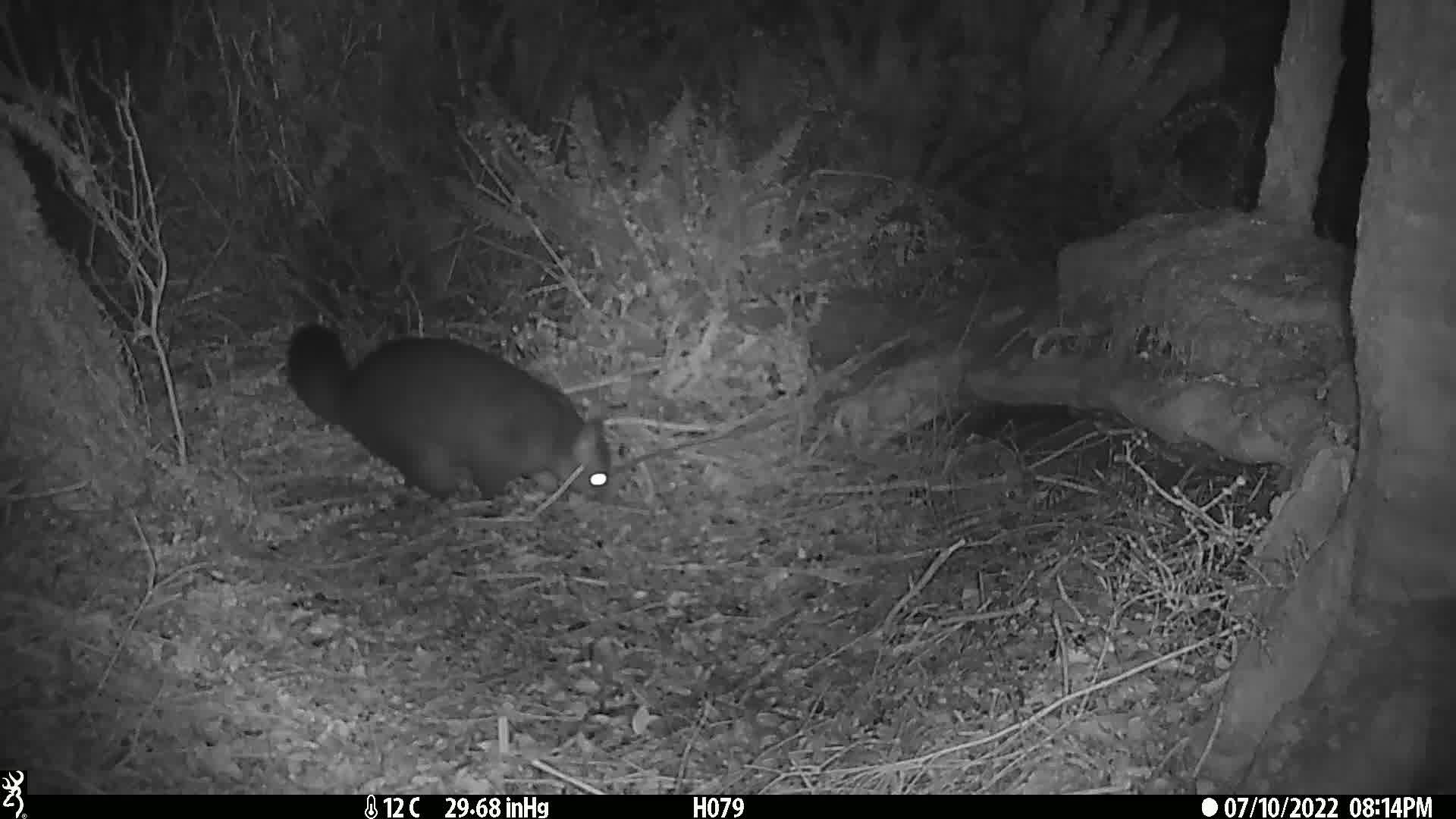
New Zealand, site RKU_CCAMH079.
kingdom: Animalia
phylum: Chordata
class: Mammalia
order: Diprotodontia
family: Phalangeridae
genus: Trichosurus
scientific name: Trichosurus vulpecula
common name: common brushtail possum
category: possum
Possum (common brushtail possum) (Trichosurus vulpecula).